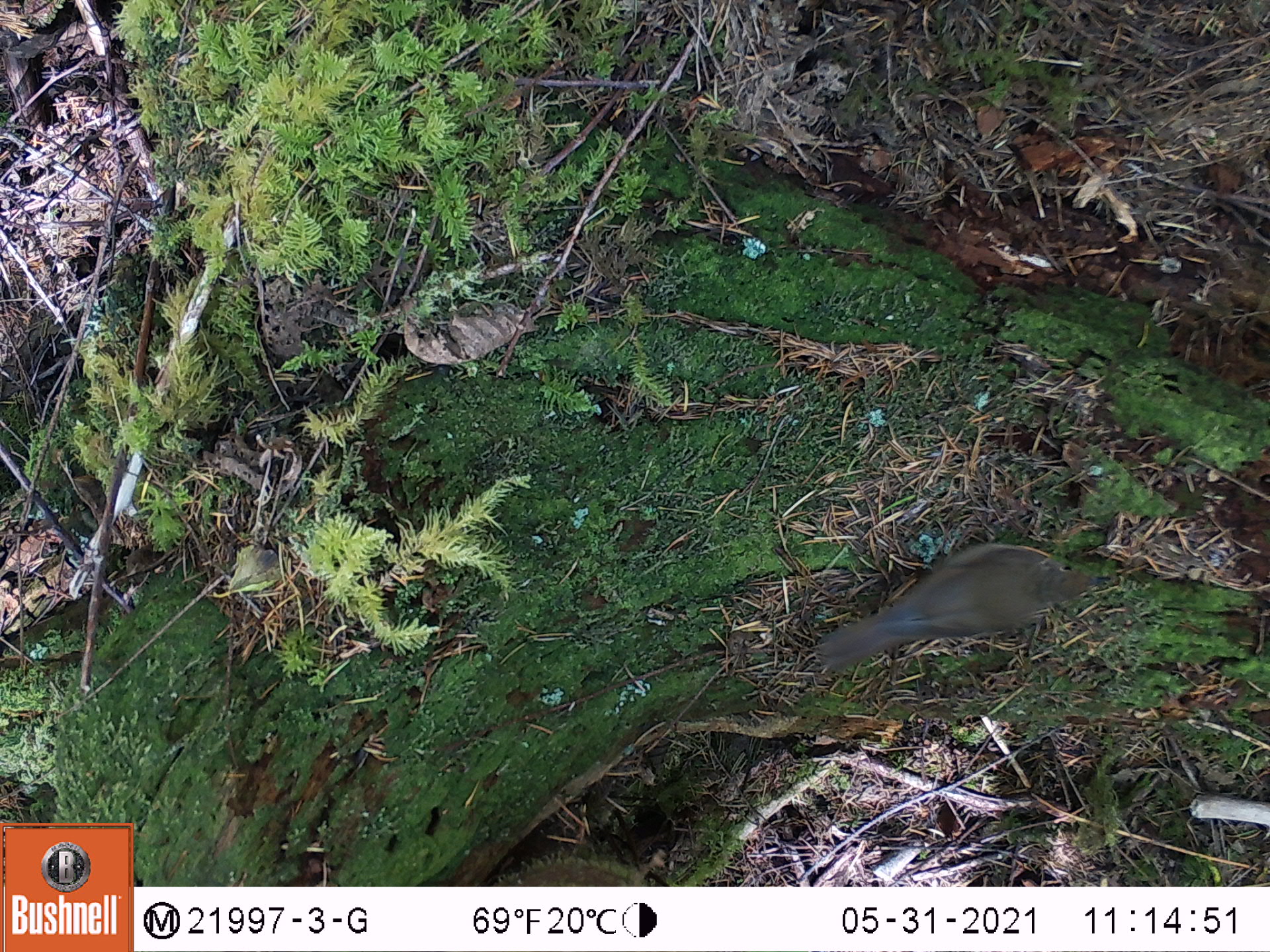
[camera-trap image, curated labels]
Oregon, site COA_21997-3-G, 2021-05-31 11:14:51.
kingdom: Animalia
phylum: Chordata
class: Aves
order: Passeriformes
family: Turdidae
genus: Catharus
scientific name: Catharus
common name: brown thrushes and nightingale-thrushes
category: catharus species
Catharus species (brown thrushes and nightingale-thrushes) (Catharus).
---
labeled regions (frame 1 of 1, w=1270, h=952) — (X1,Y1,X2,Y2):
catharus species: (784,527,1125,699)